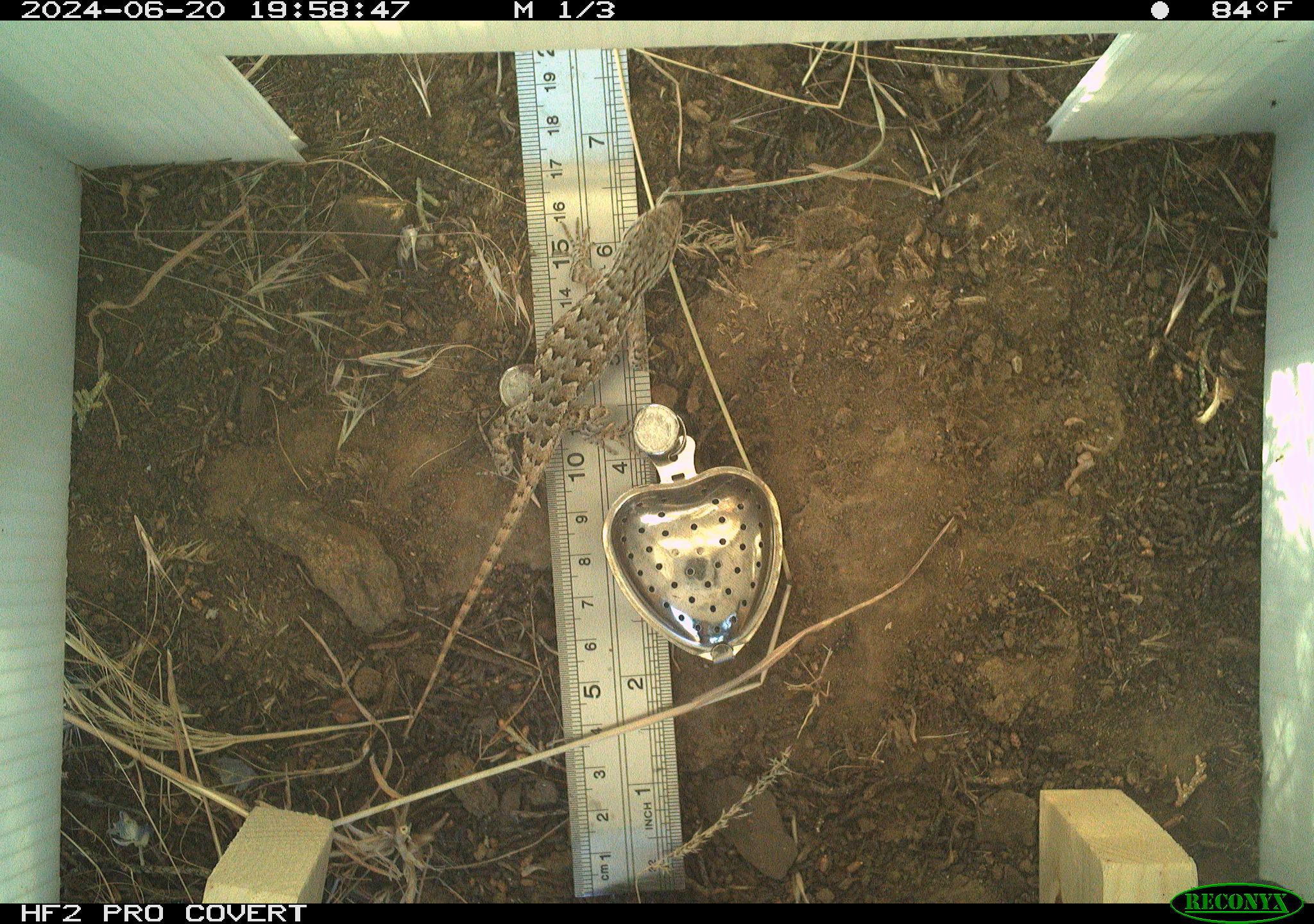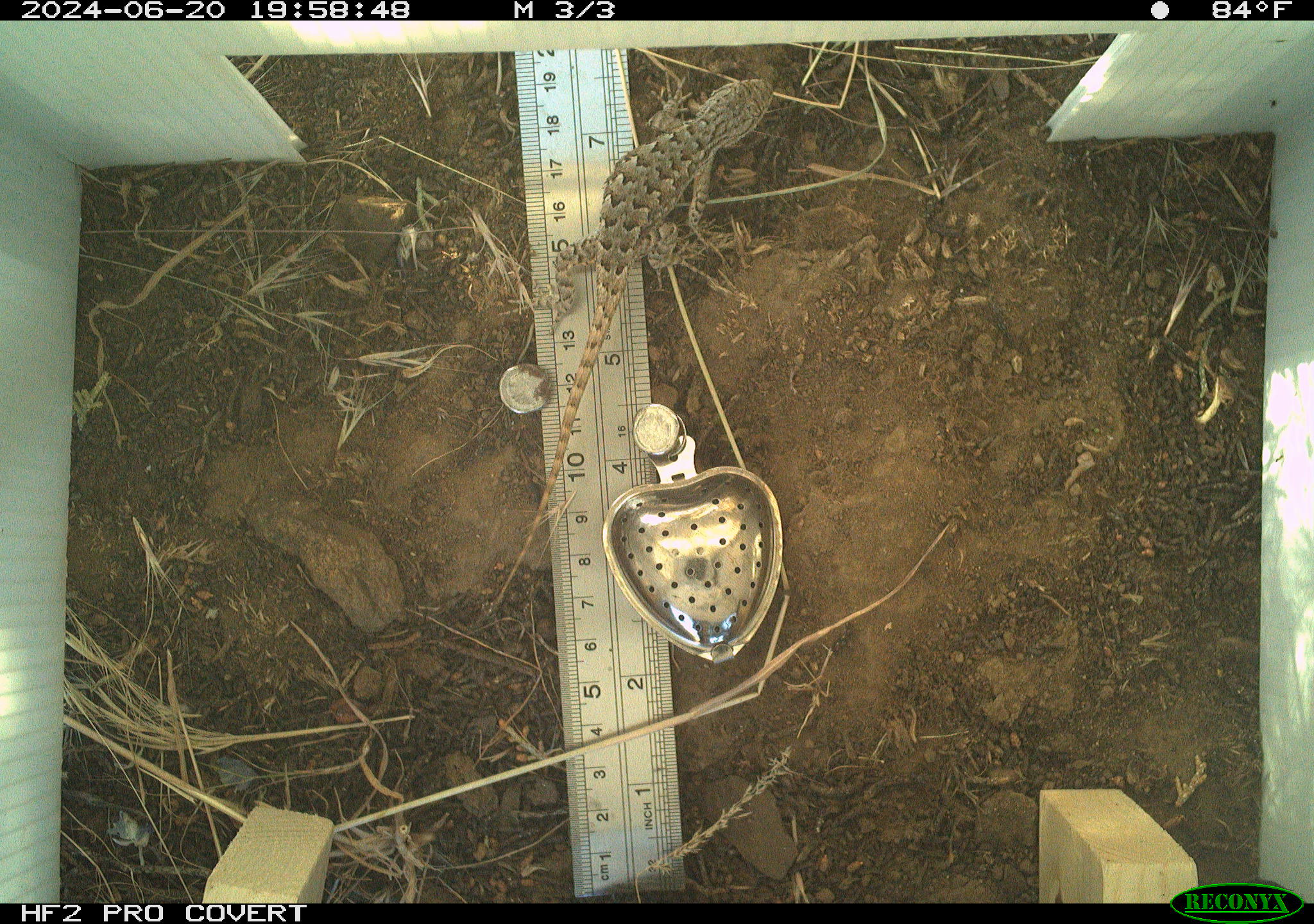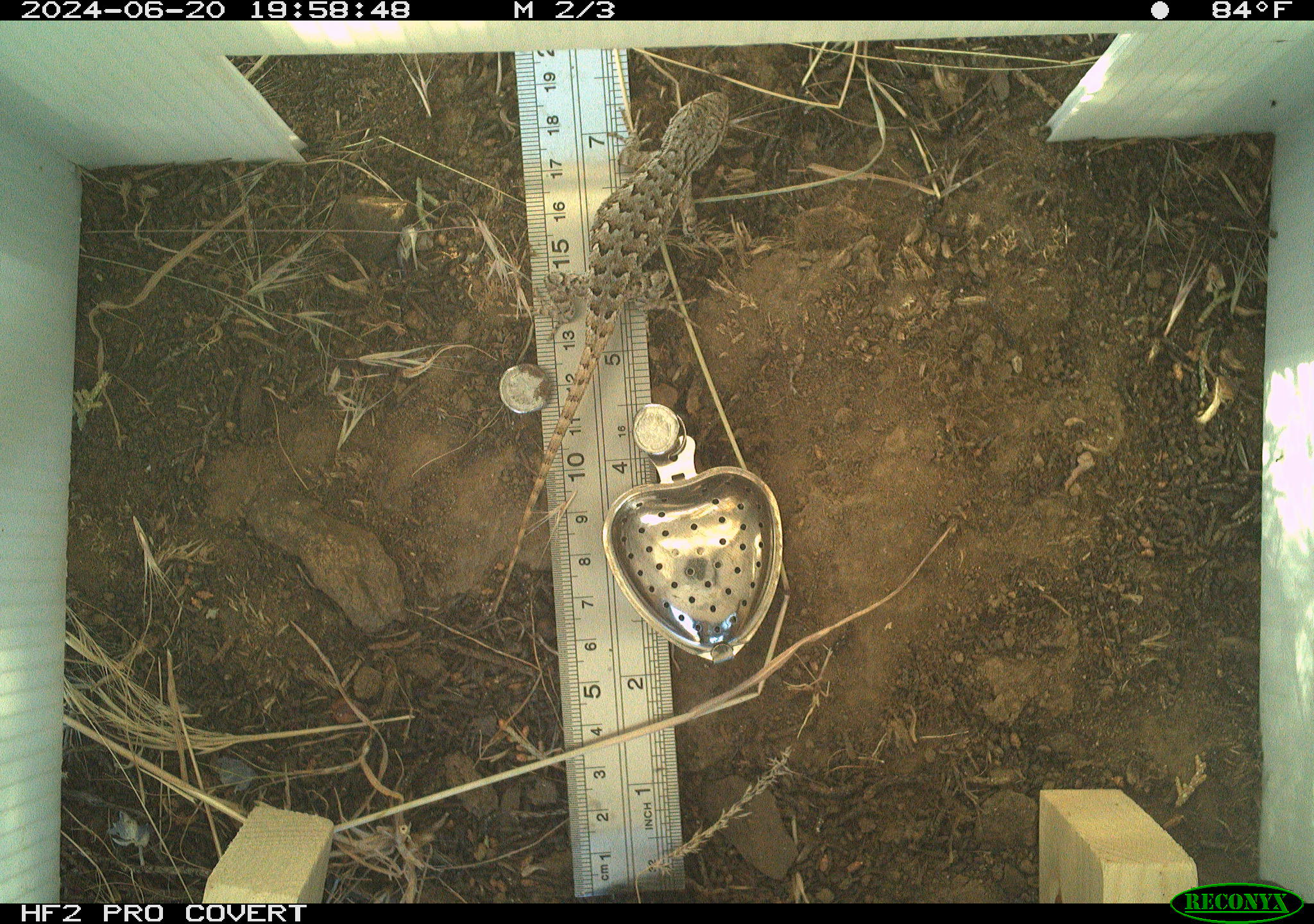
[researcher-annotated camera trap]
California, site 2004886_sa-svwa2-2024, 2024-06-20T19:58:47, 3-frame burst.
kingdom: Animalia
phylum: Chordata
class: Reptilia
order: Squamata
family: Phrynosomatidae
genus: Sceloporus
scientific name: Sceloporus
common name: spiny lizards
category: sceloporus species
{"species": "sceloporus species (spiny lizards) (Sceloporus)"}